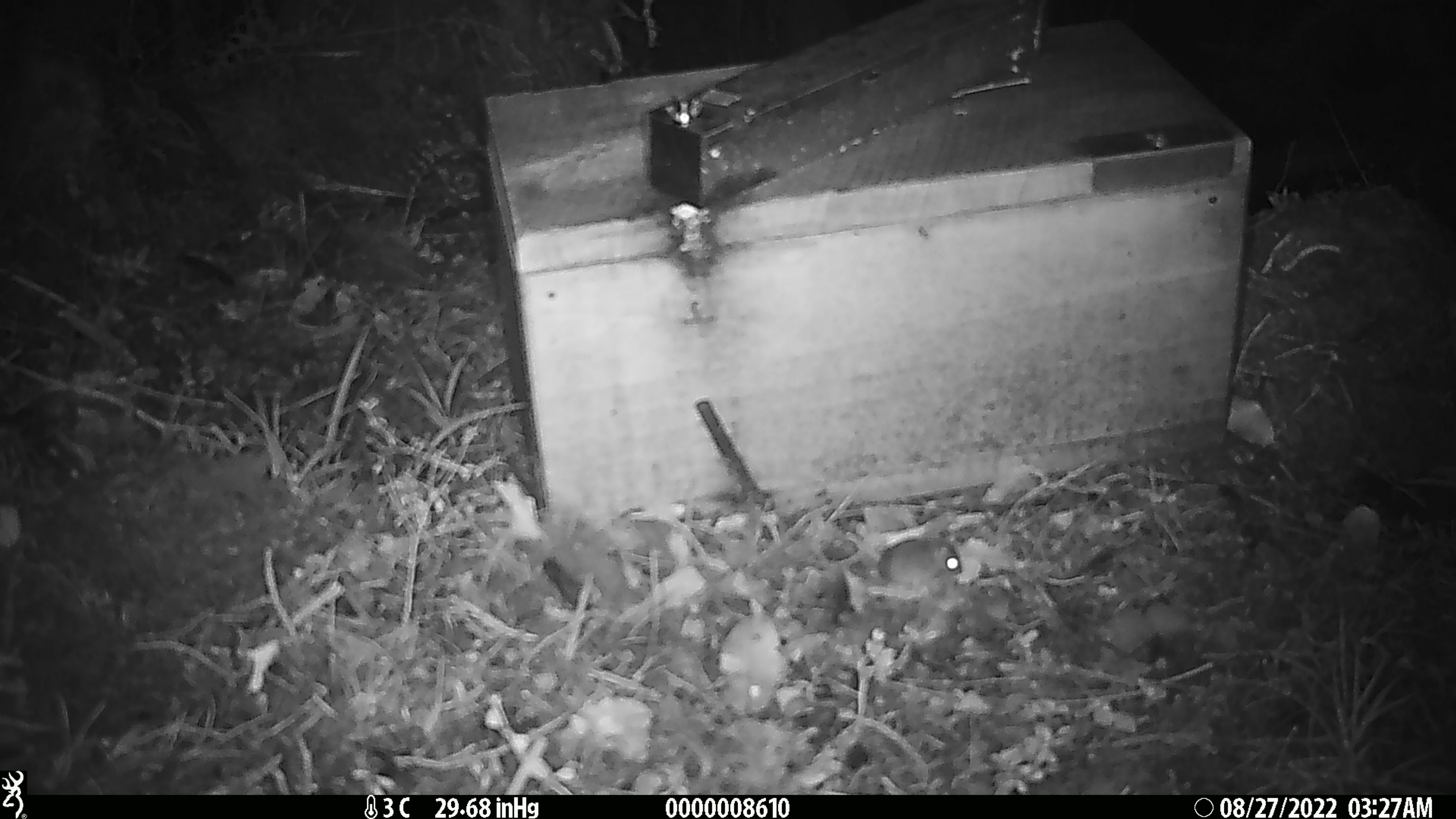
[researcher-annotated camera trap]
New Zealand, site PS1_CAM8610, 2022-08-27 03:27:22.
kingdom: Animalia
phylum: Chordata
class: Mammalia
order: Rodentia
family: Muridae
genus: Mus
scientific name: Mus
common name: mouse